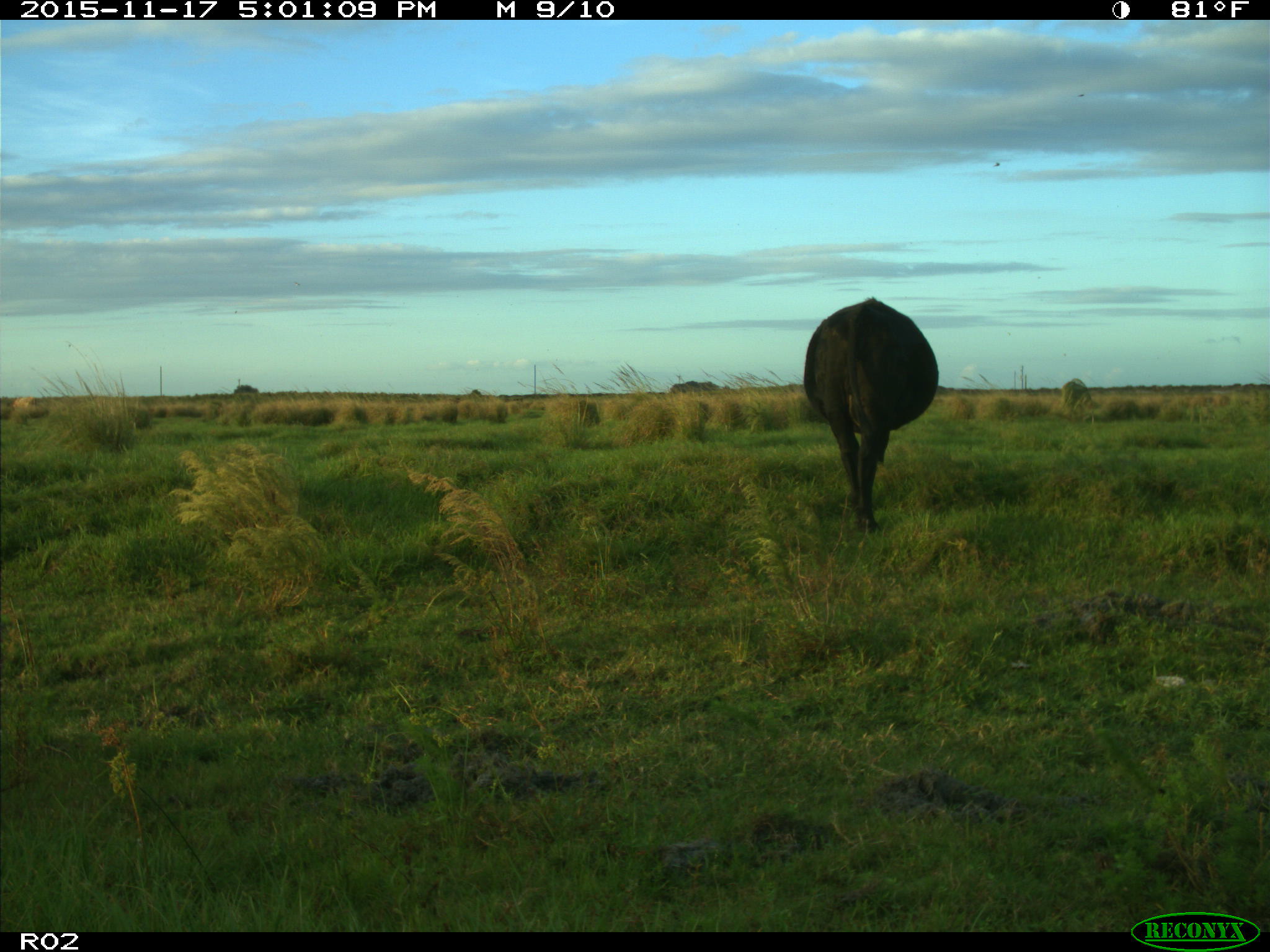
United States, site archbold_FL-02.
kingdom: Animalia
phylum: Chordata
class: Mammalia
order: Artiodactyla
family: Bovidae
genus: Bos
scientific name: Bos taurus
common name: domestic cow